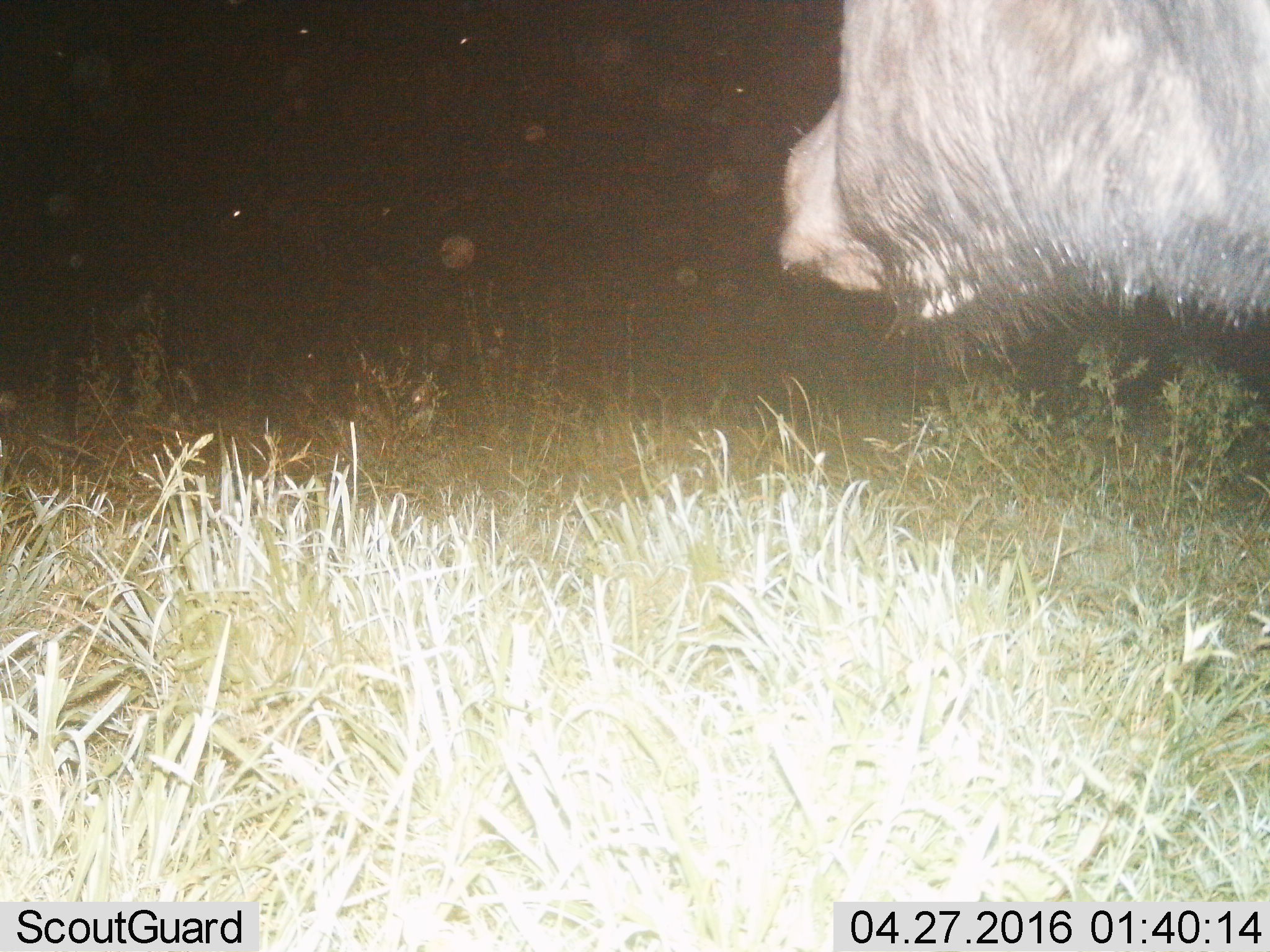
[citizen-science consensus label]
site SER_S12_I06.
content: unidentified animal